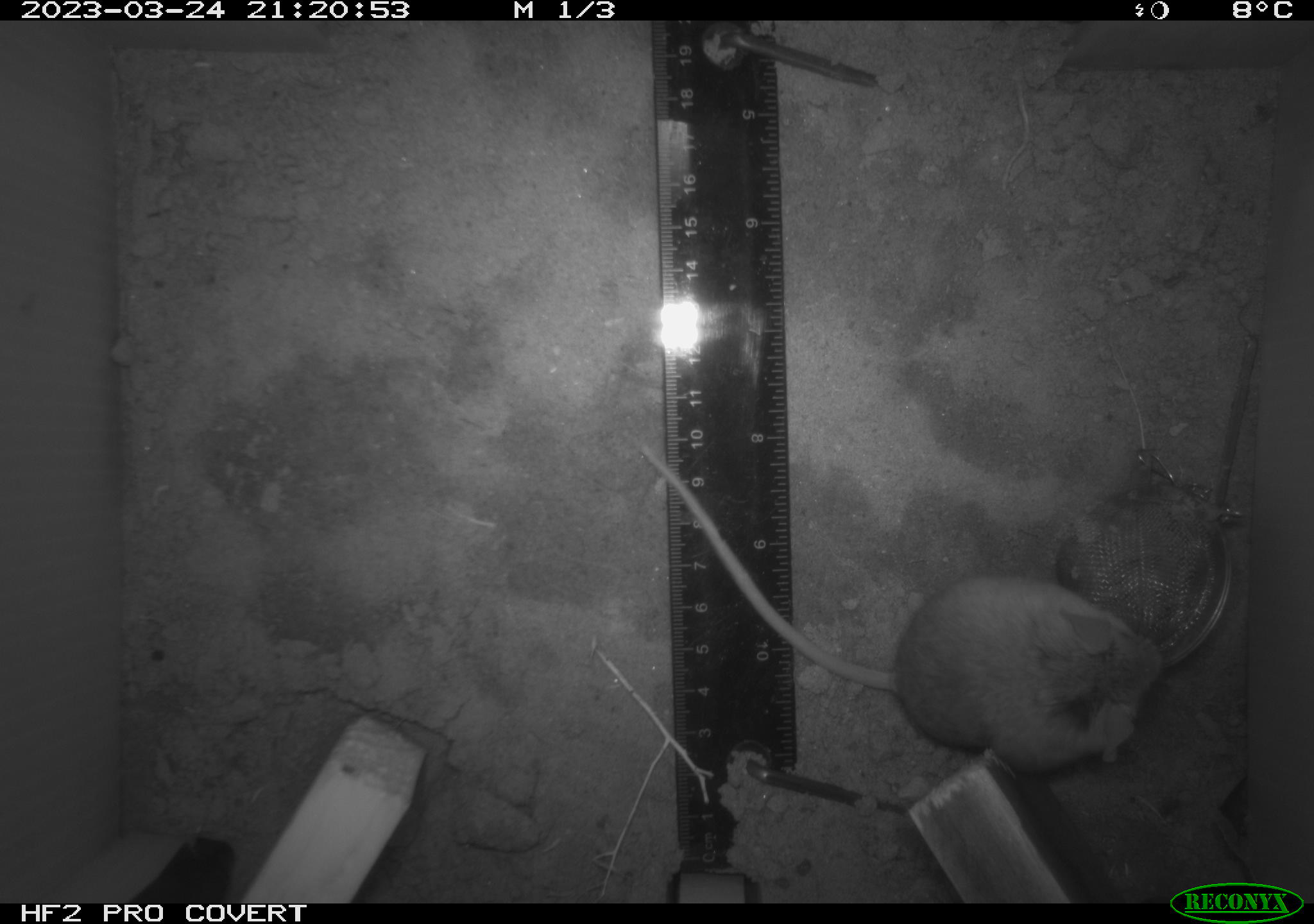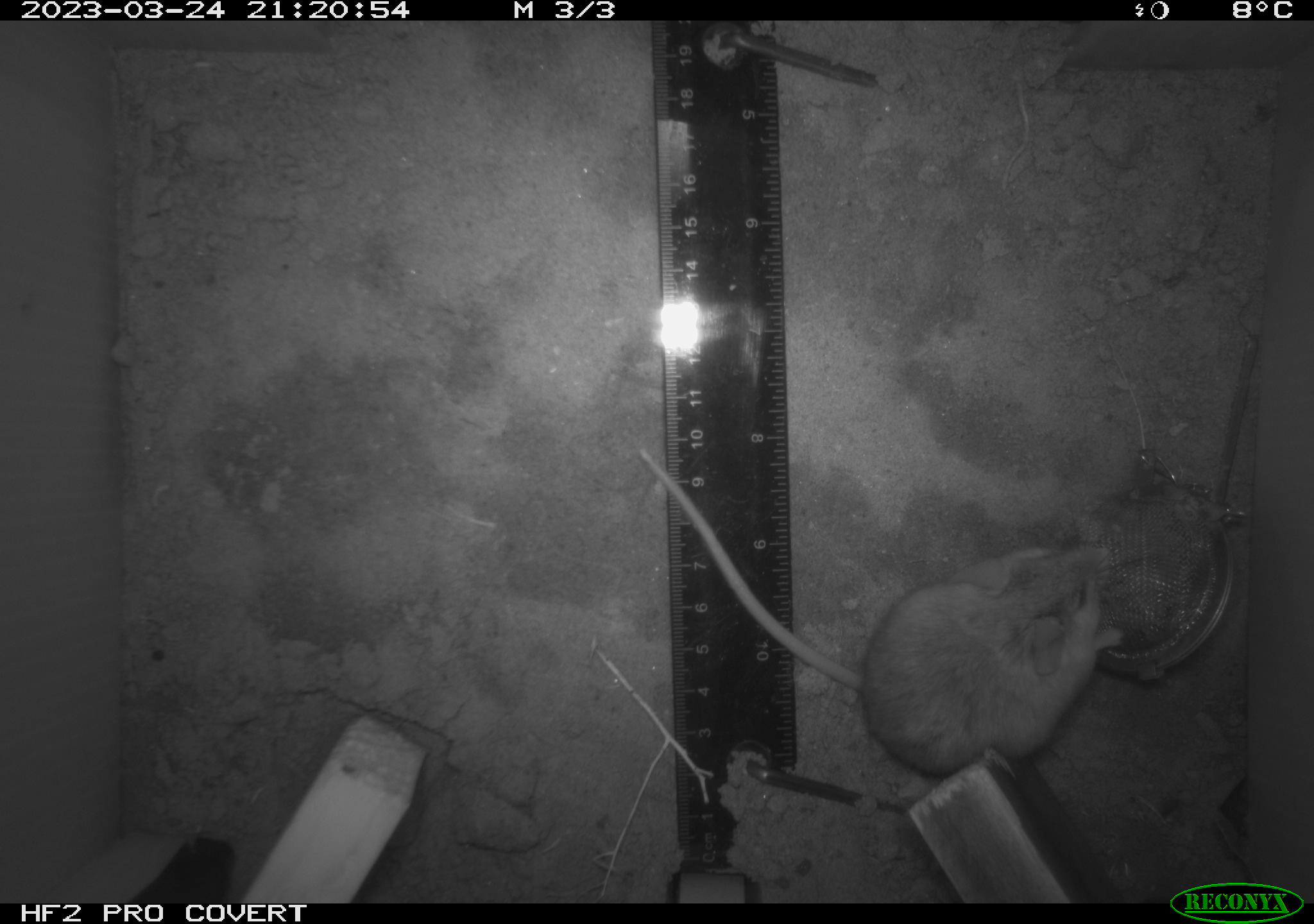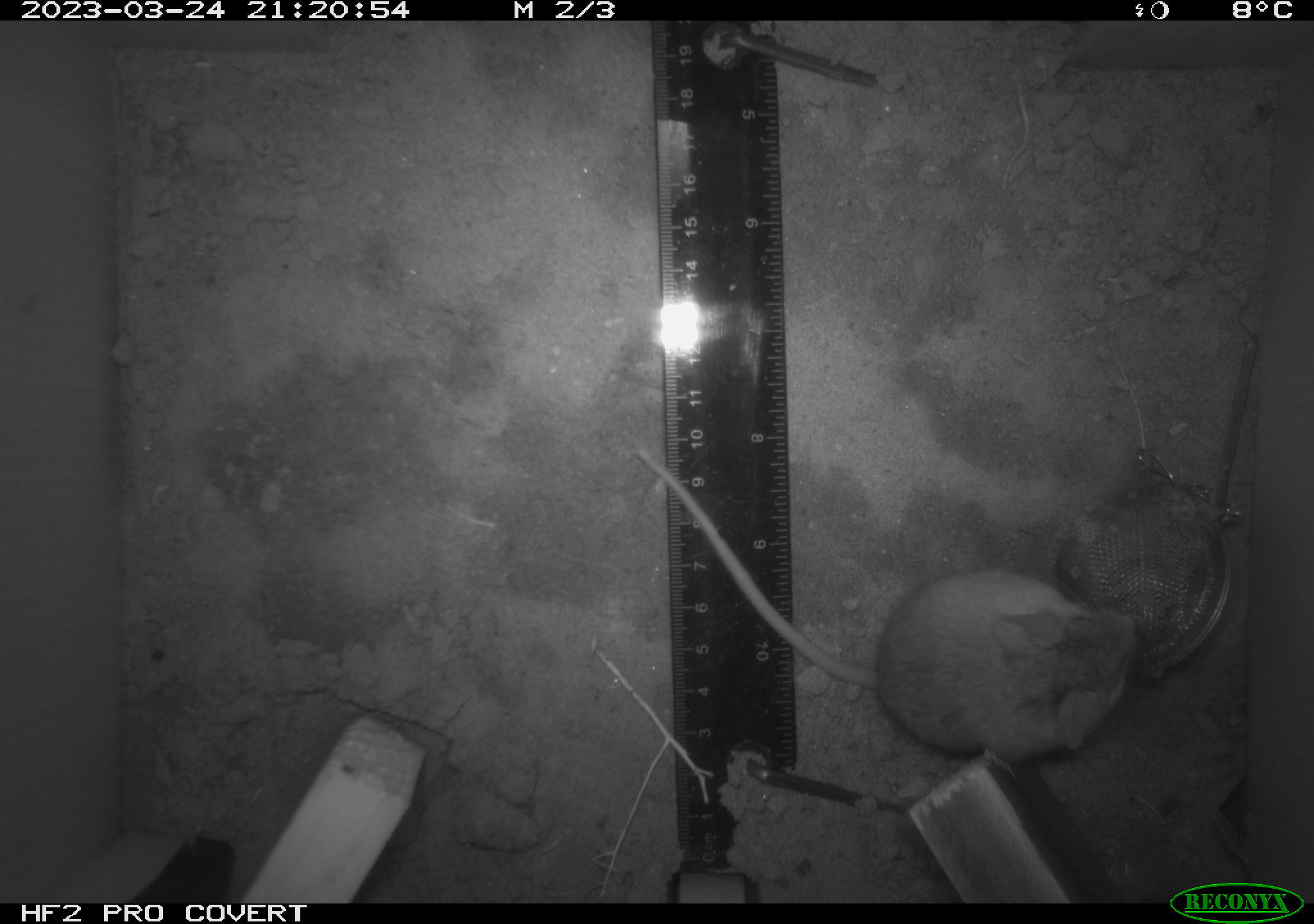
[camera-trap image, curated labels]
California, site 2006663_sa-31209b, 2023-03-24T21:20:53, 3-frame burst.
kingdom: Animalia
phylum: Chordata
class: Mammalia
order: Rodentia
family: Cricetidae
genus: Peromyscus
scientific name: Peromyscus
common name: deer mice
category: peromyscus species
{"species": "peromyscus species (deer mice) (Peromyscus)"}